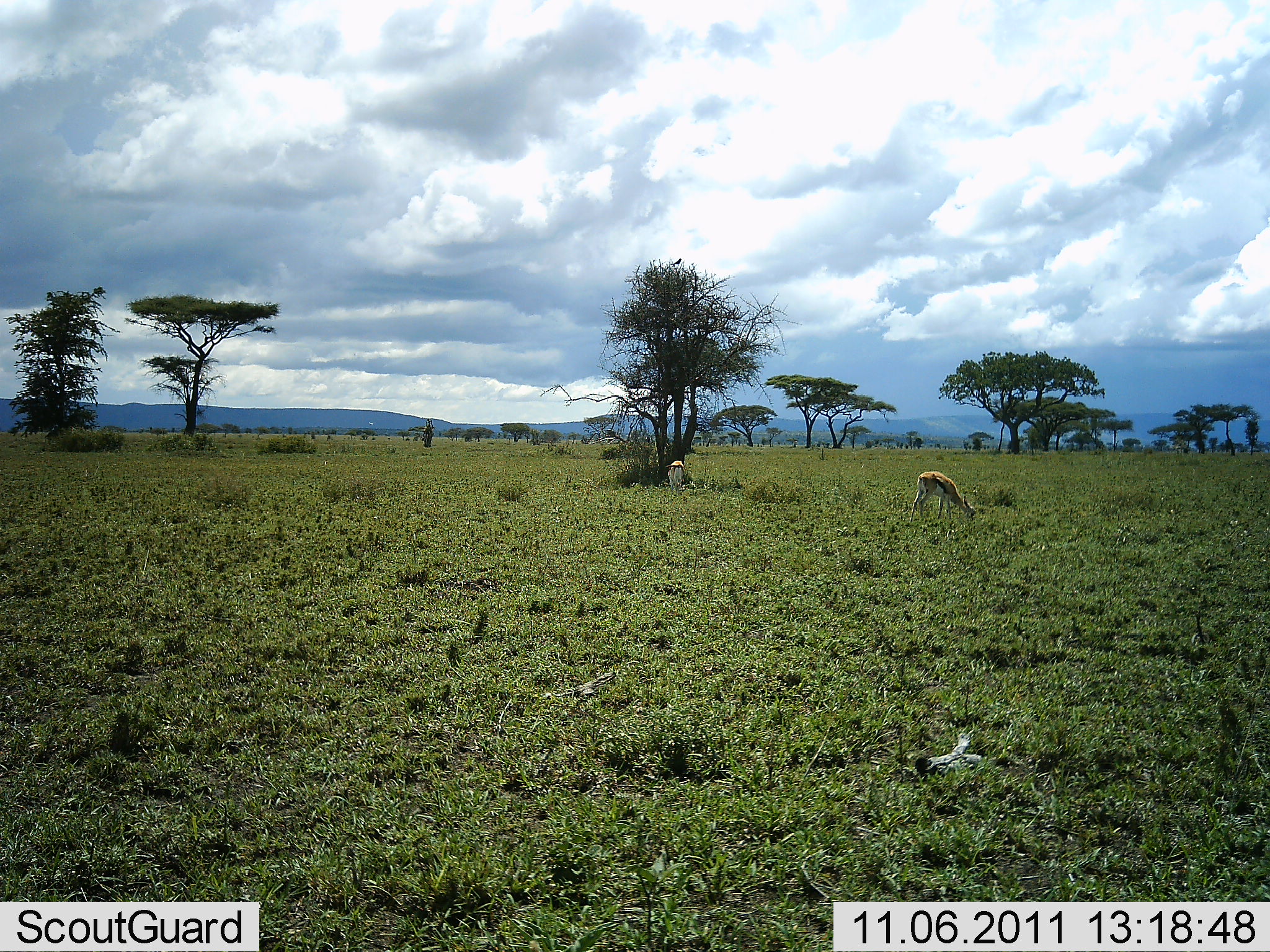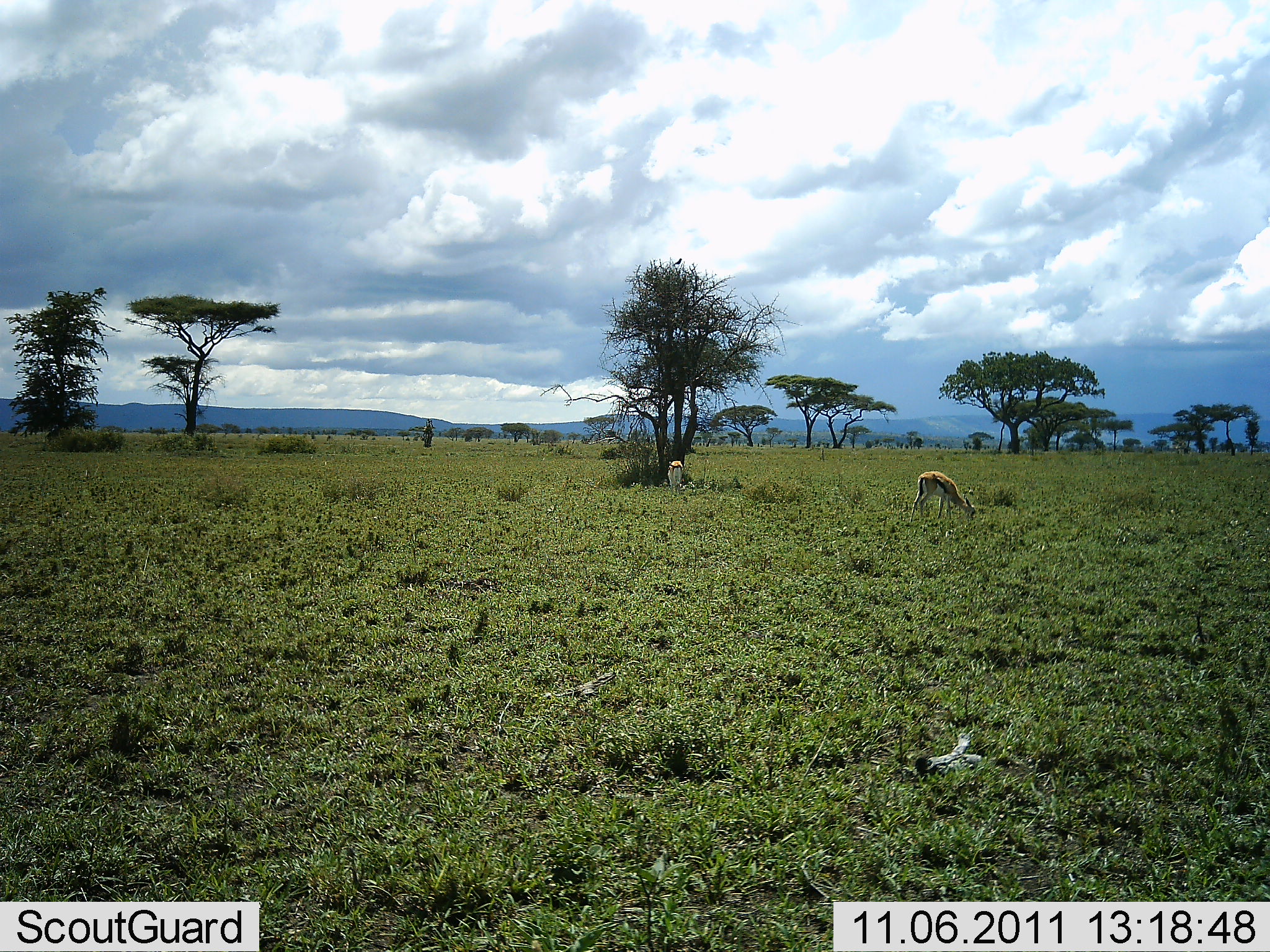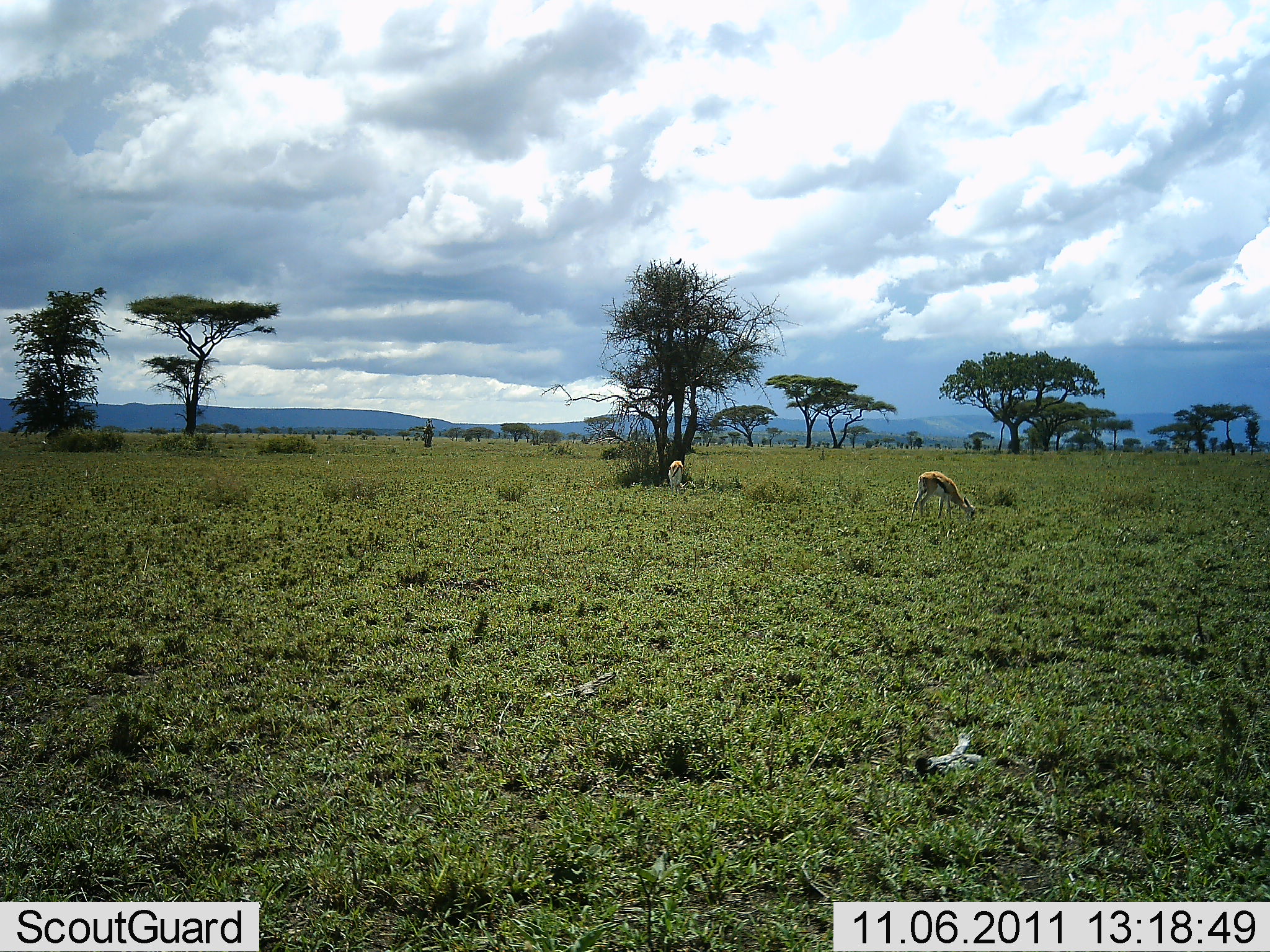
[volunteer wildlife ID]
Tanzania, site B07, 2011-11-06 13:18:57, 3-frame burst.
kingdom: Animalia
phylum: Chordata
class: Mammalia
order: Artiodactyla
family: Bovidae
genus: Eudorcas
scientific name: Eudorcas thomsonii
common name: thomson's gazelle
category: gazellethomsons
Gazellethomsons (thomson's gazelle) (Eudorcas thomsonii), count 2. Behavior (volunteer vote fractions): standing 23%, resting 0%, moving 0%, interacting 0%. Young present (vote fraction): 0%. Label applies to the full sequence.